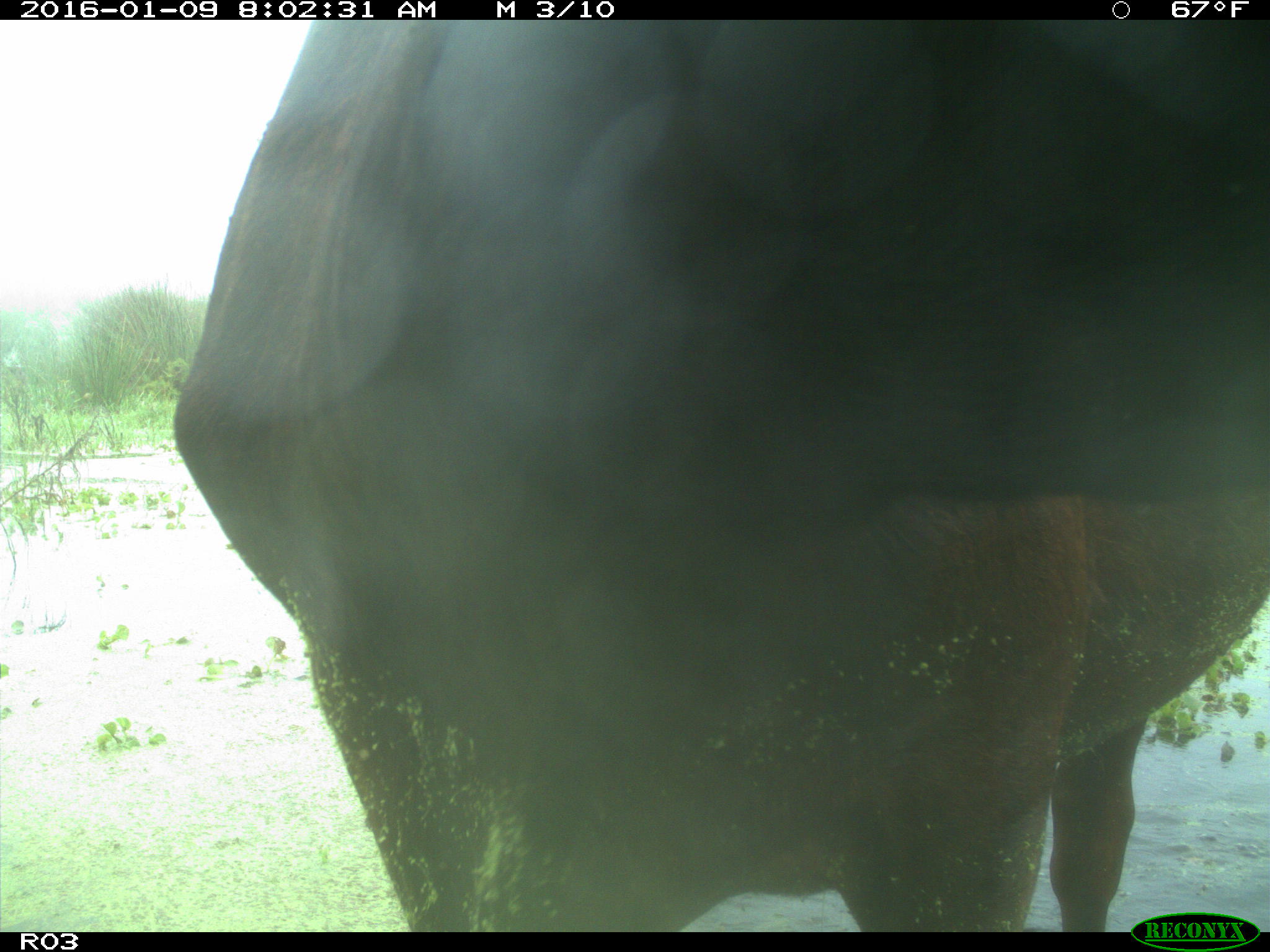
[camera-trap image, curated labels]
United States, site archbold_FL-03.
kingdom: Animalia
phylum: Chordata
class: Mammalia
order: Artiodactyla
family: Bovidae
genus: Bos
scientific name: Bos taurus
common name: domestic cow